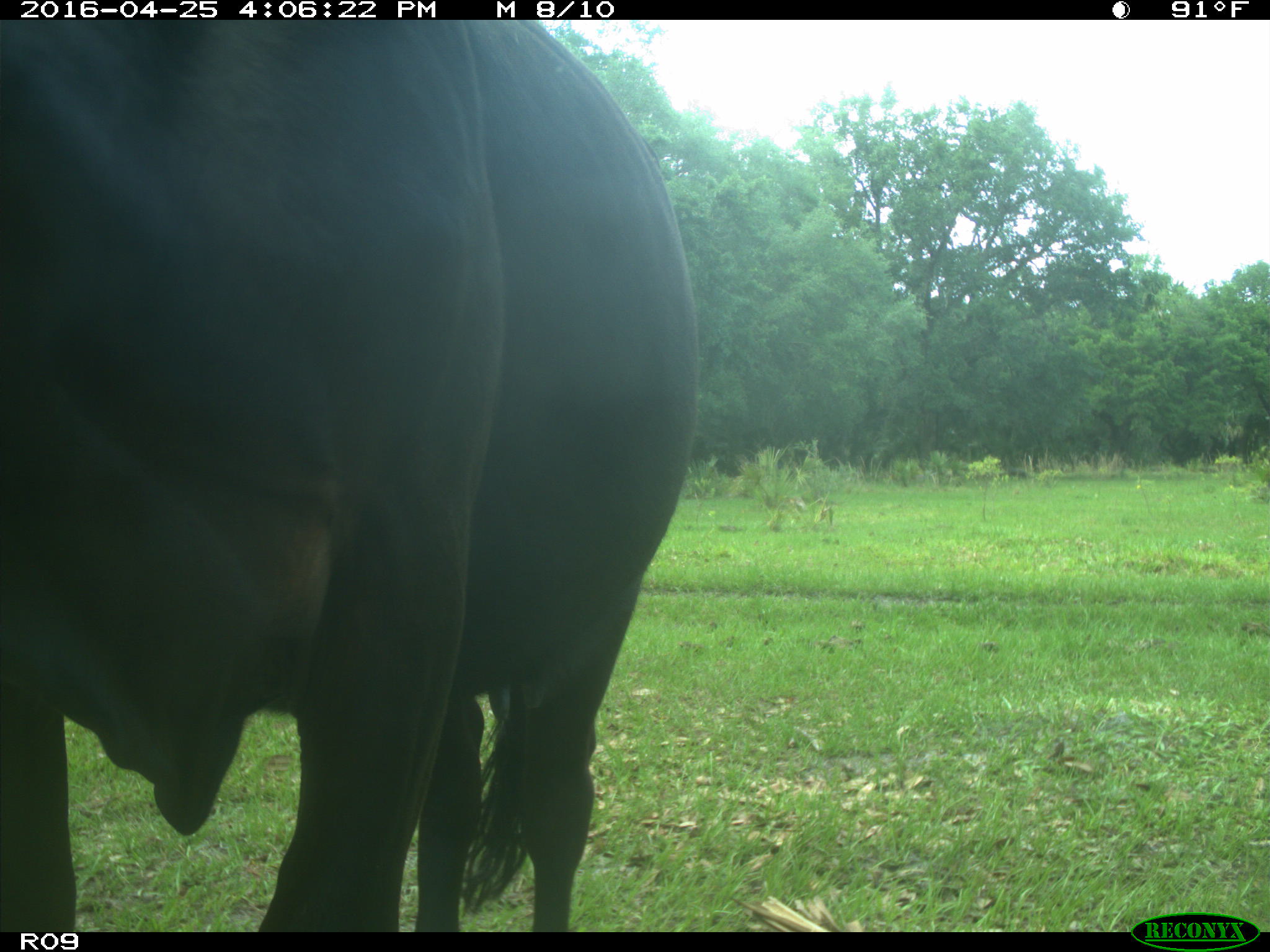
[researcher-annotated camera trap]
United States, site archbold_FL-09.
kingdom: Animalia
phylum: Chordata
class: Mammalia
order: Artiodactyla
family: Bovidae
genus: Bos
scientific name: Bos taurus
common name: domestic cow